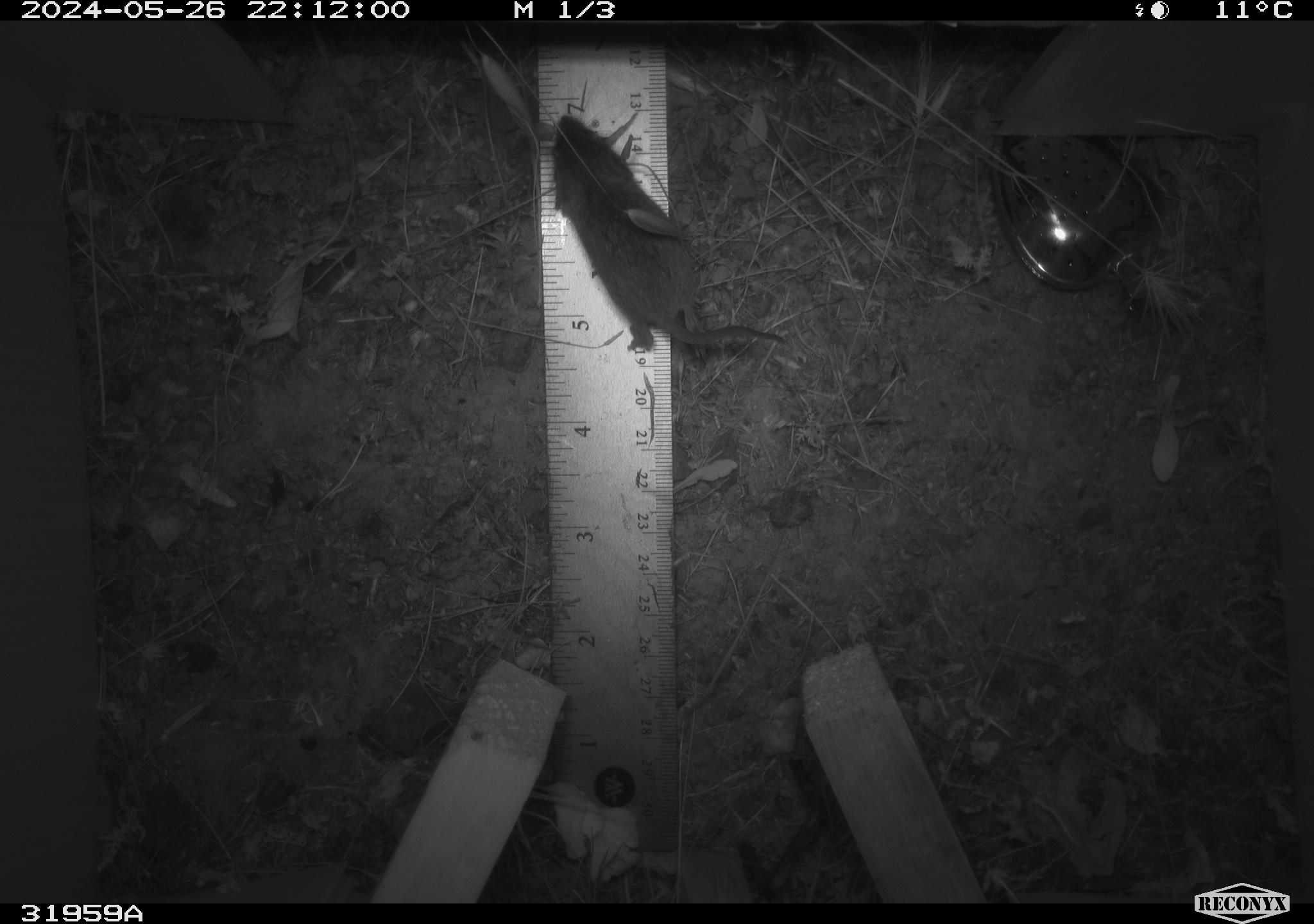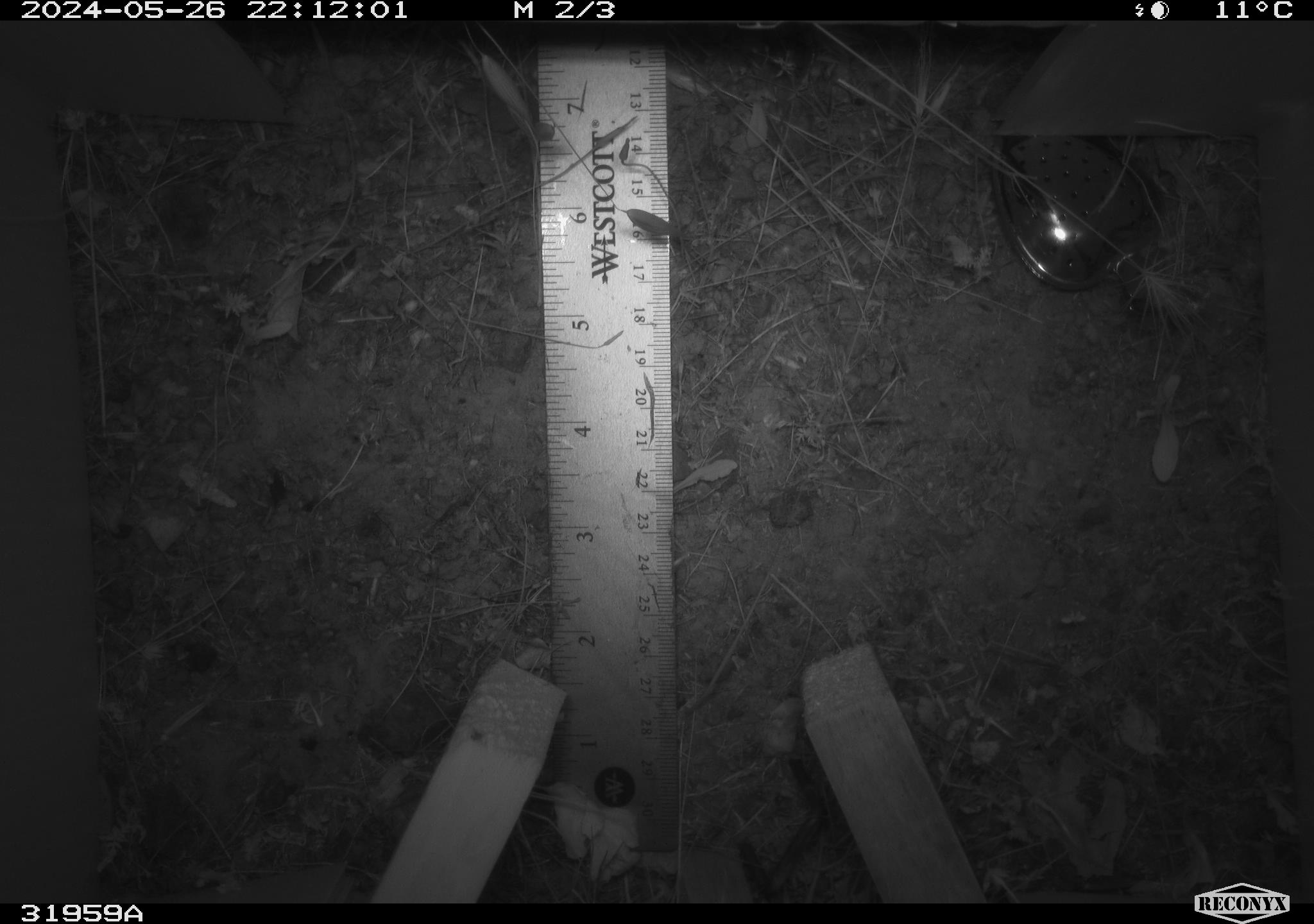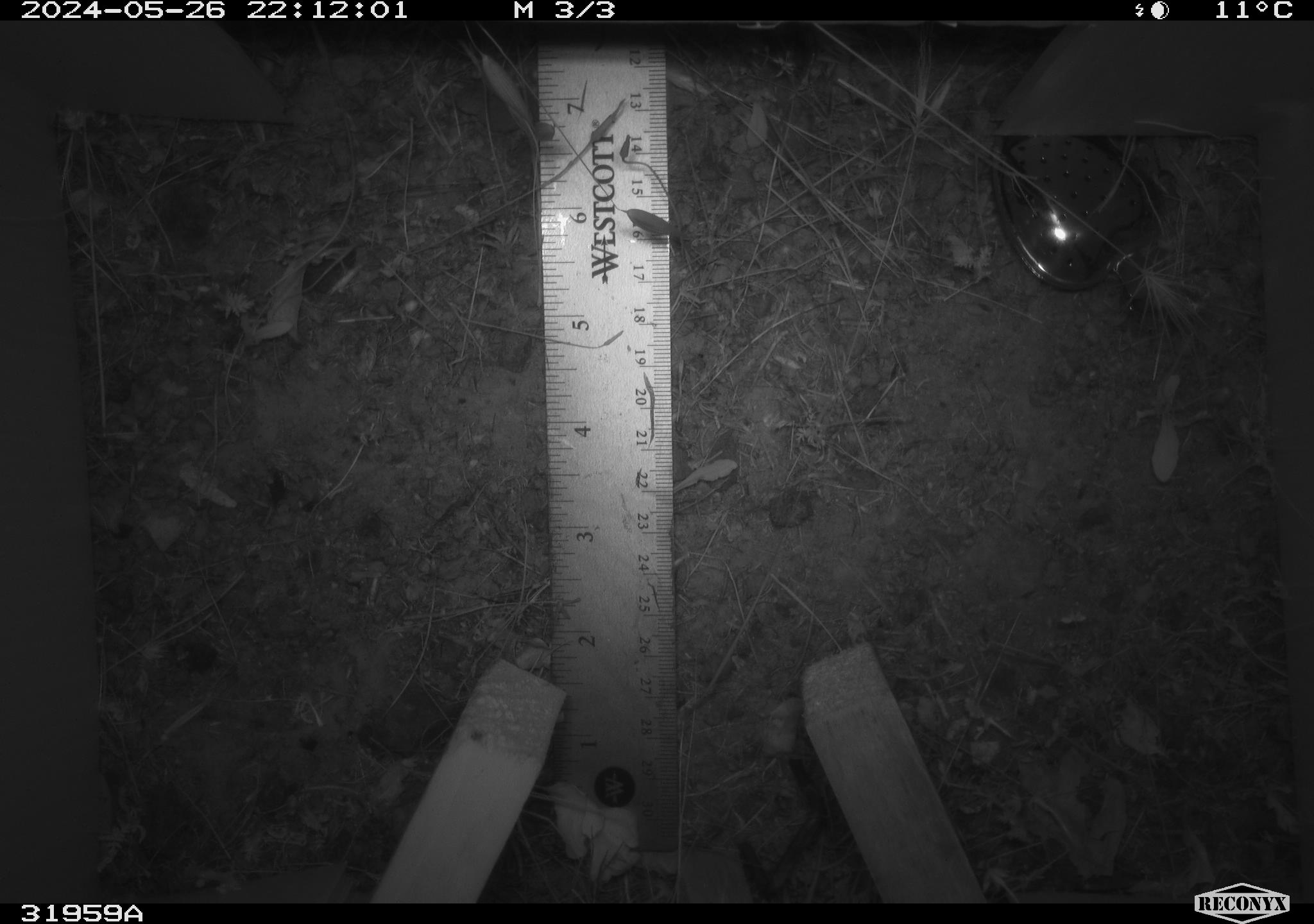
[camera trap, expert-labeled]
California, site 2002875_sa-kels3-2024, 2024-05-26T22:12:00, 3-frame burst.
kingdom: Animalia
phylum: Chordata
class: Mammalia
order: Rodentia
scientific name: Rodentia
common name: rodent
Rodent (Rodentia).